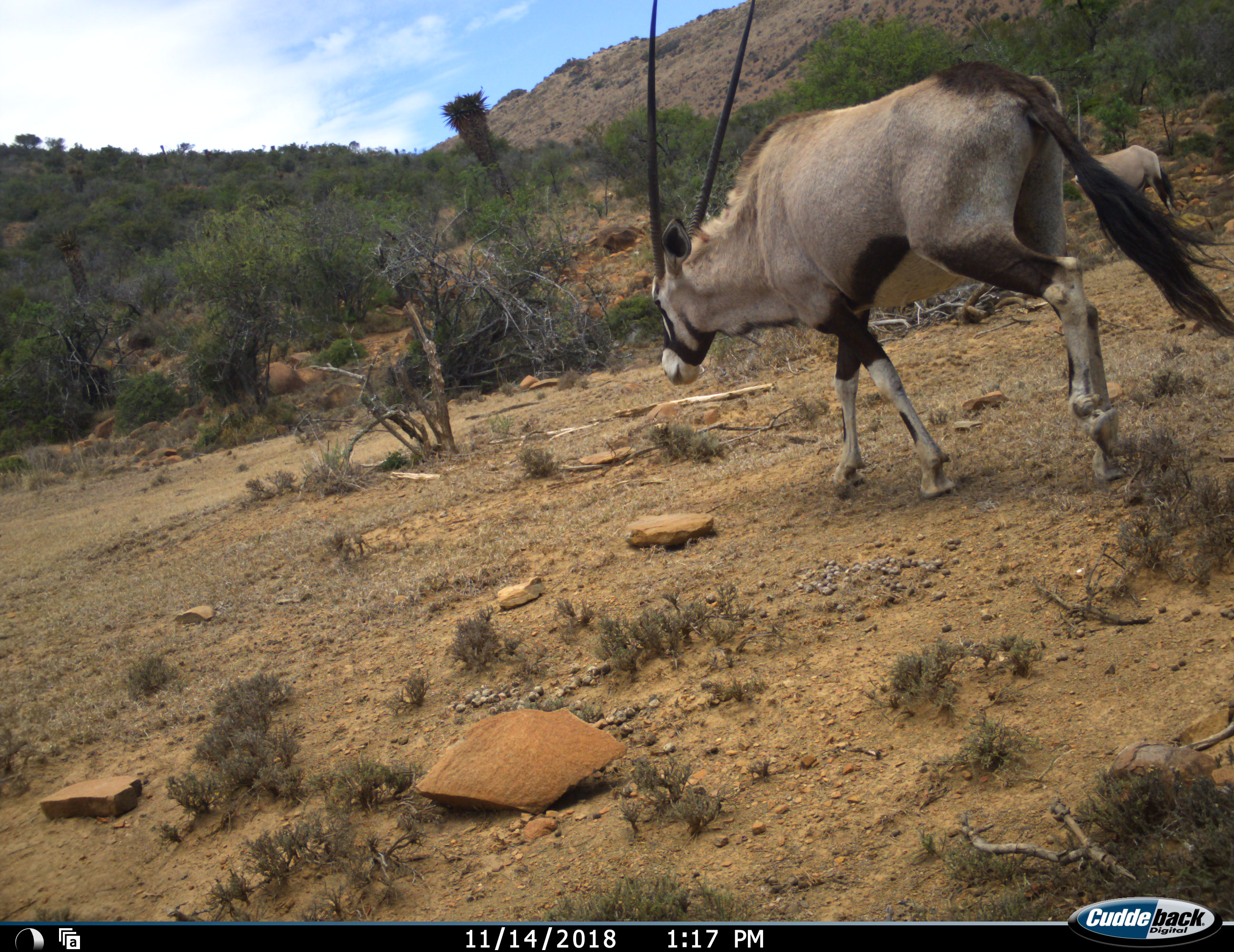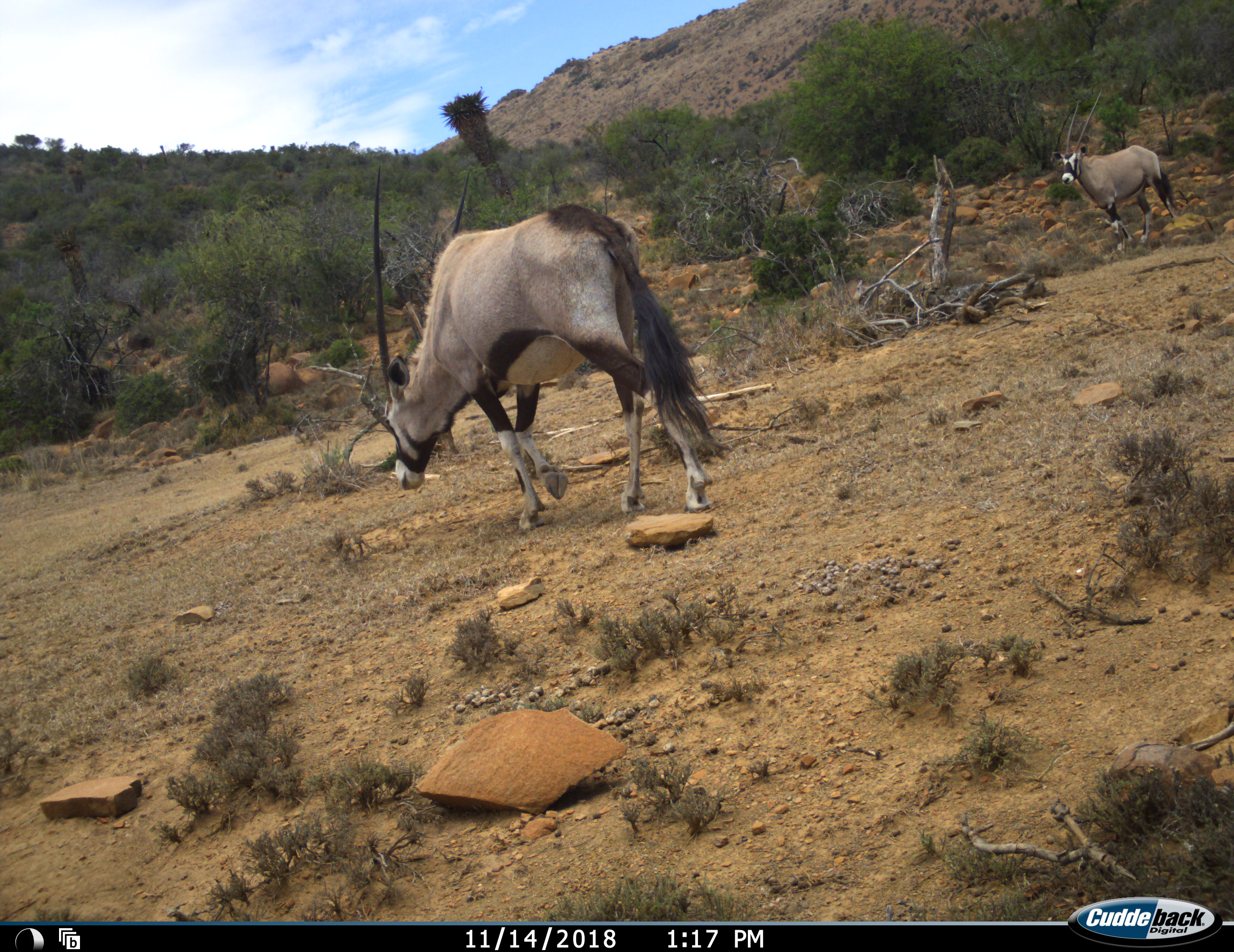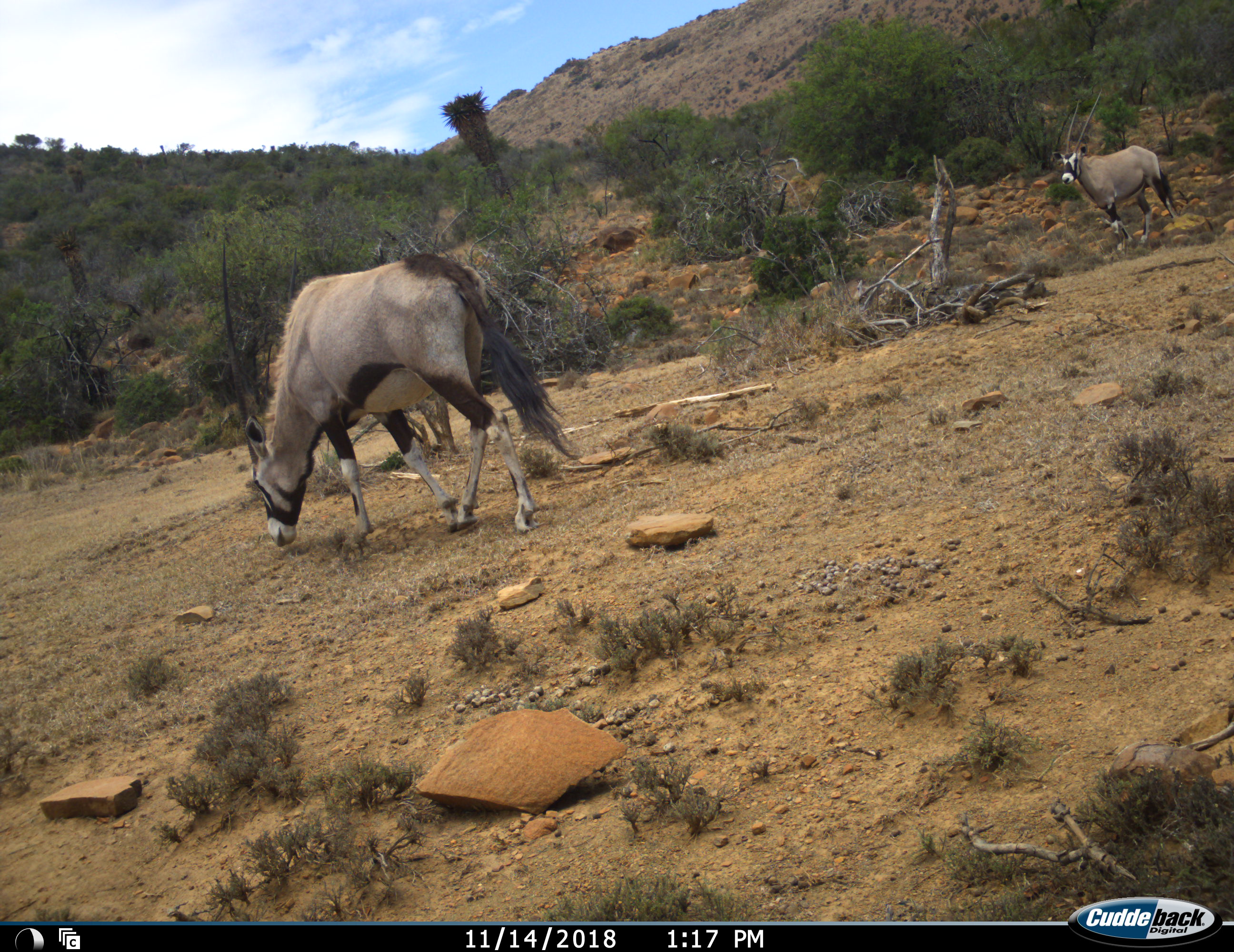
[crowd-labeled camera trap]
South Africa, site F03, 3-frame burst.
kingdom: Animalia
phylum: Chordata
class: Mammalia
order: Artiodactyla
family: Bovidae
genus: Oryx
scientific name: Oryx gazella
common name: gemsbok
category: gemsbokoryx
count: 2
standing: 70%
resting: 0%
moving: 80%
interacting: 0%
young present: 0%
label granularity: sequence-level